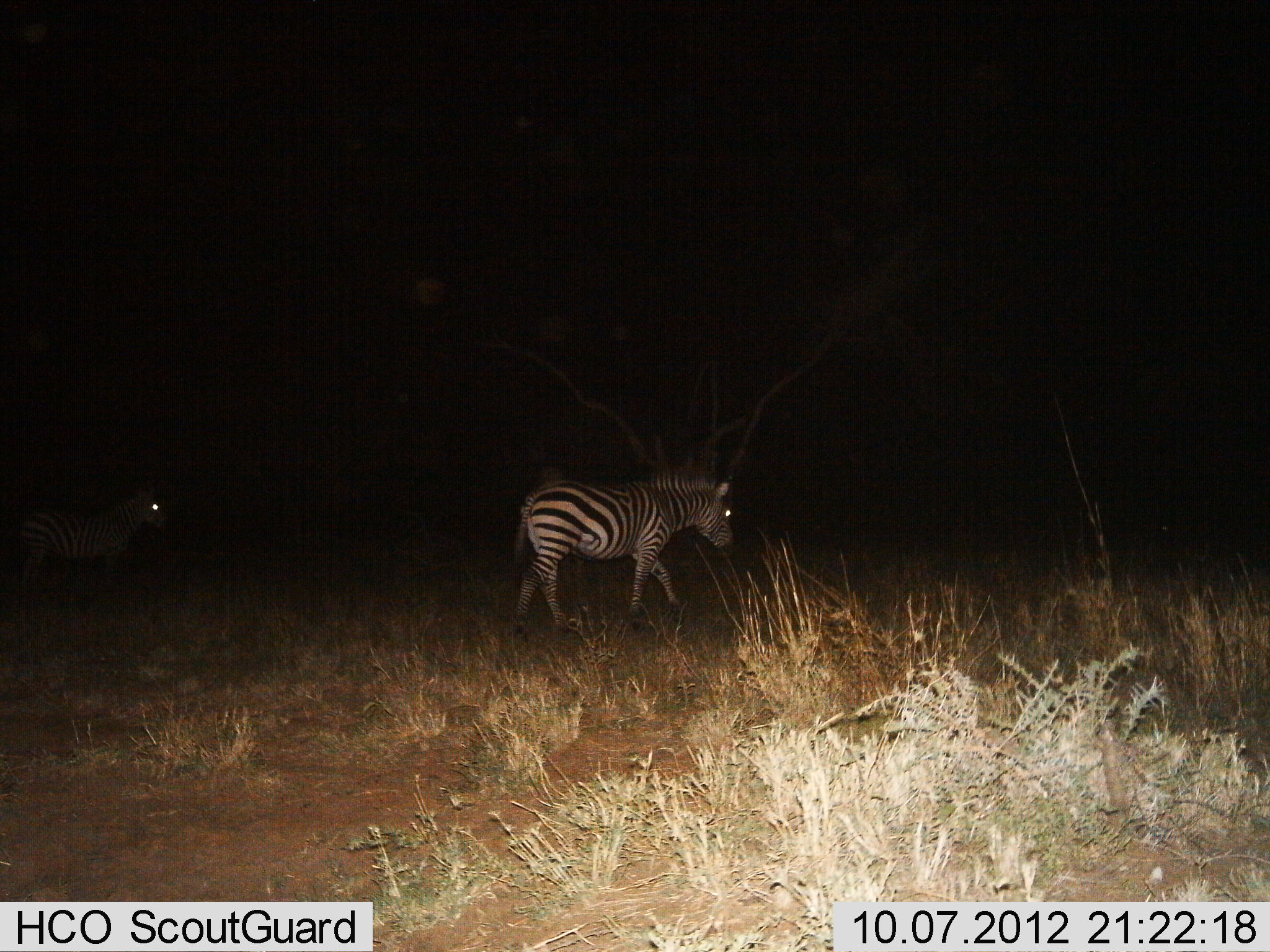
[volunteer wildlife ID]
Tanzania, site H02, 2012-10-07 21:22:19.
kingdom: Animalia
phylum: Chordata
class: Mammalia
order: Perissodactyla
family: Equidae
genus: Equus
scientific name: Equus quagga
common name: plains zebra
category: zebra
Zebra (plains zebra) (Equus quagga), count 2. Behavior (volunteer vote fractions): standing 30%, resting 0%, moving 80%, interacting 0%. Young present (vote fraction): 0%. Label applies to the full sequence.